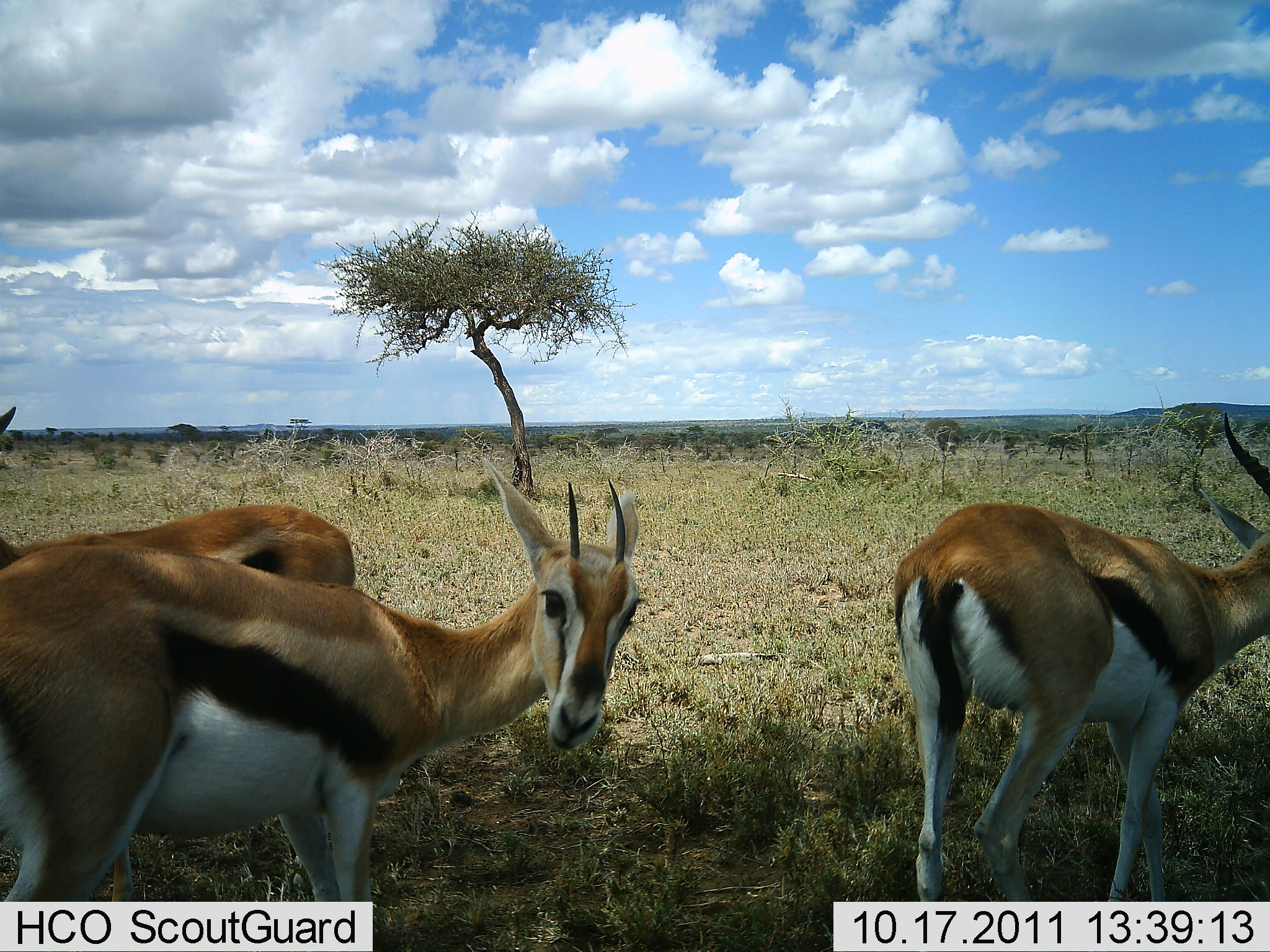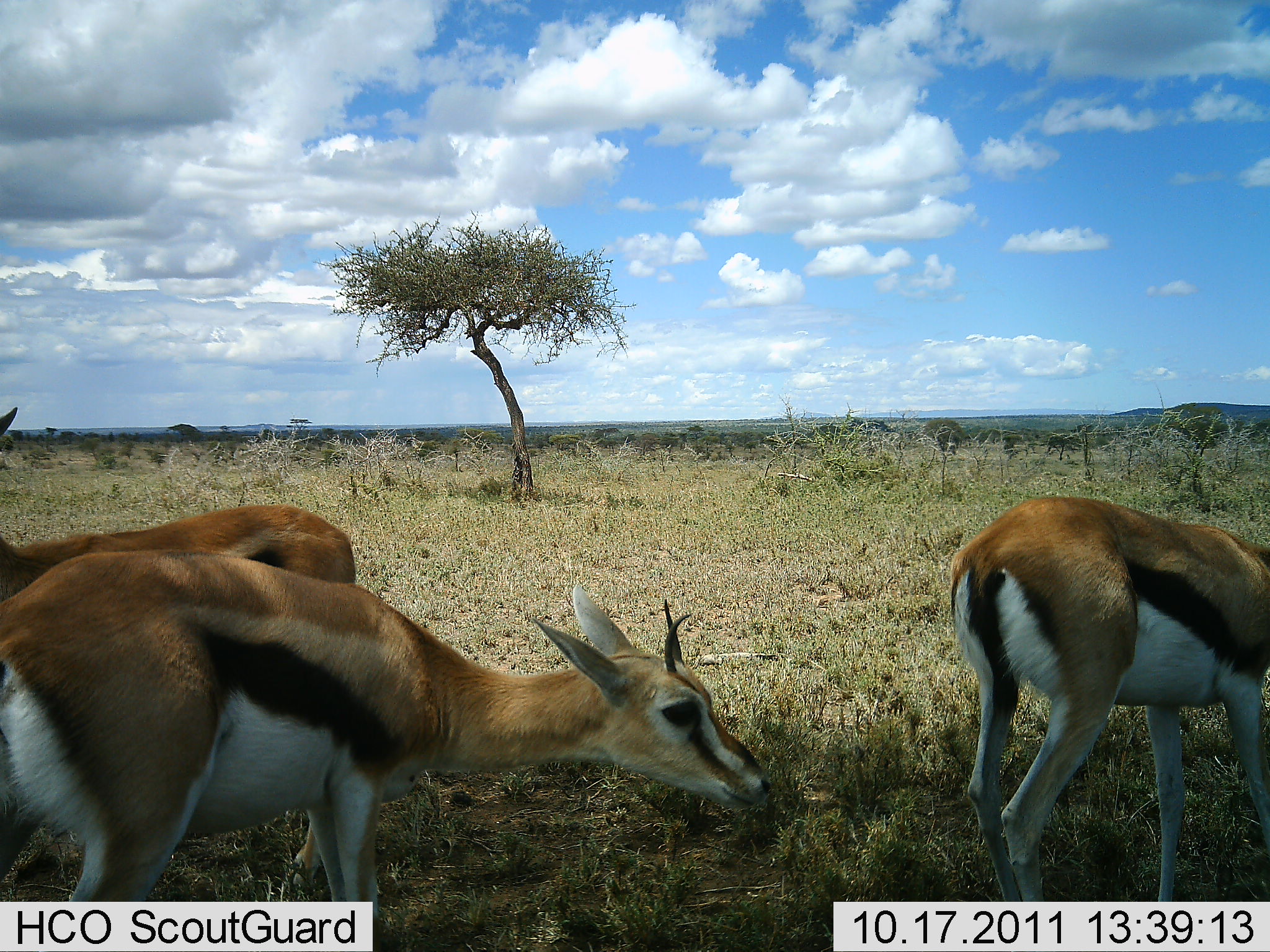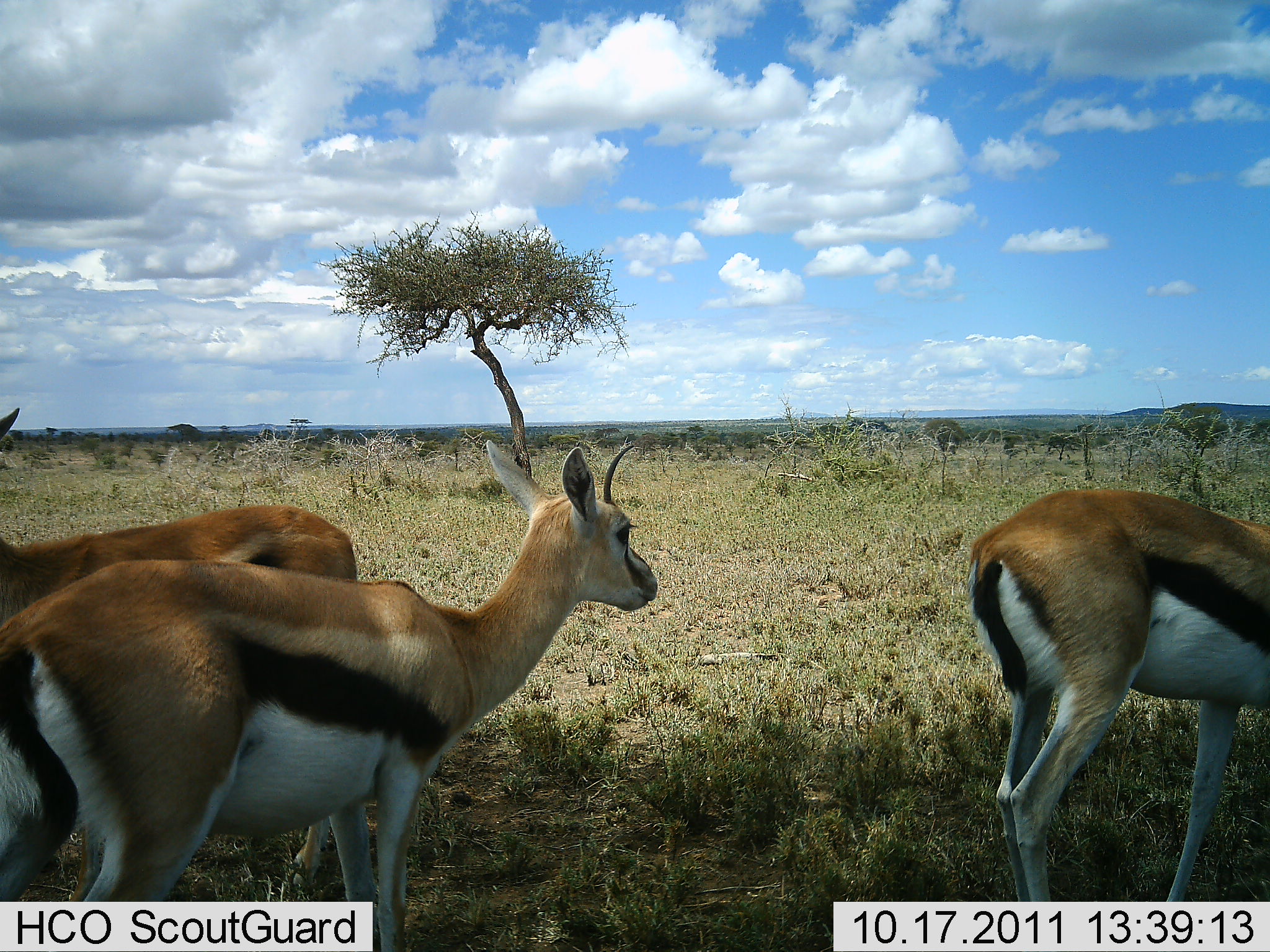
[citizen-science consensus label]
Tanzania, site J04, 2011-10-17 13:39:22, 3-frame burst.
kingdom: Animalia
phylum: Chordata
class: Mammalia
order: Artiodactyla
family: Bovidae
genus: Eudorcas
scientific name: Eudorcas thomsonii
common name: thomson's gazelle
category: gazellethomsons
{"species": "gazellethomsons (thomson's gazelle) (Eudorcas thomsonii)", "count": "3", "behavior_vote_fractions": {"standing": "92%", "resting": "0%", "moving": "8%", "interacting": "0%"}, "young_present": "0%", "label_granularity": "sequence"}